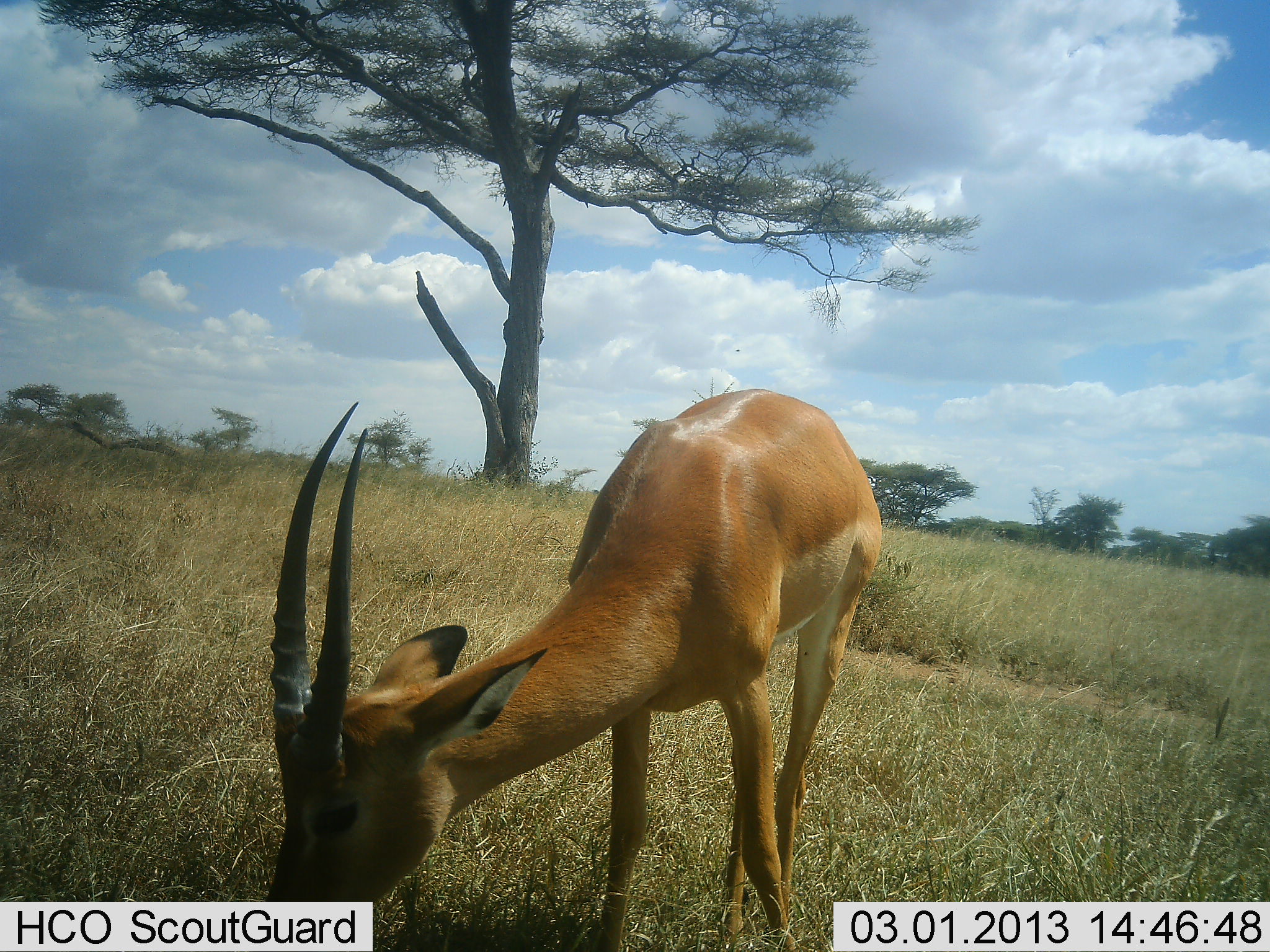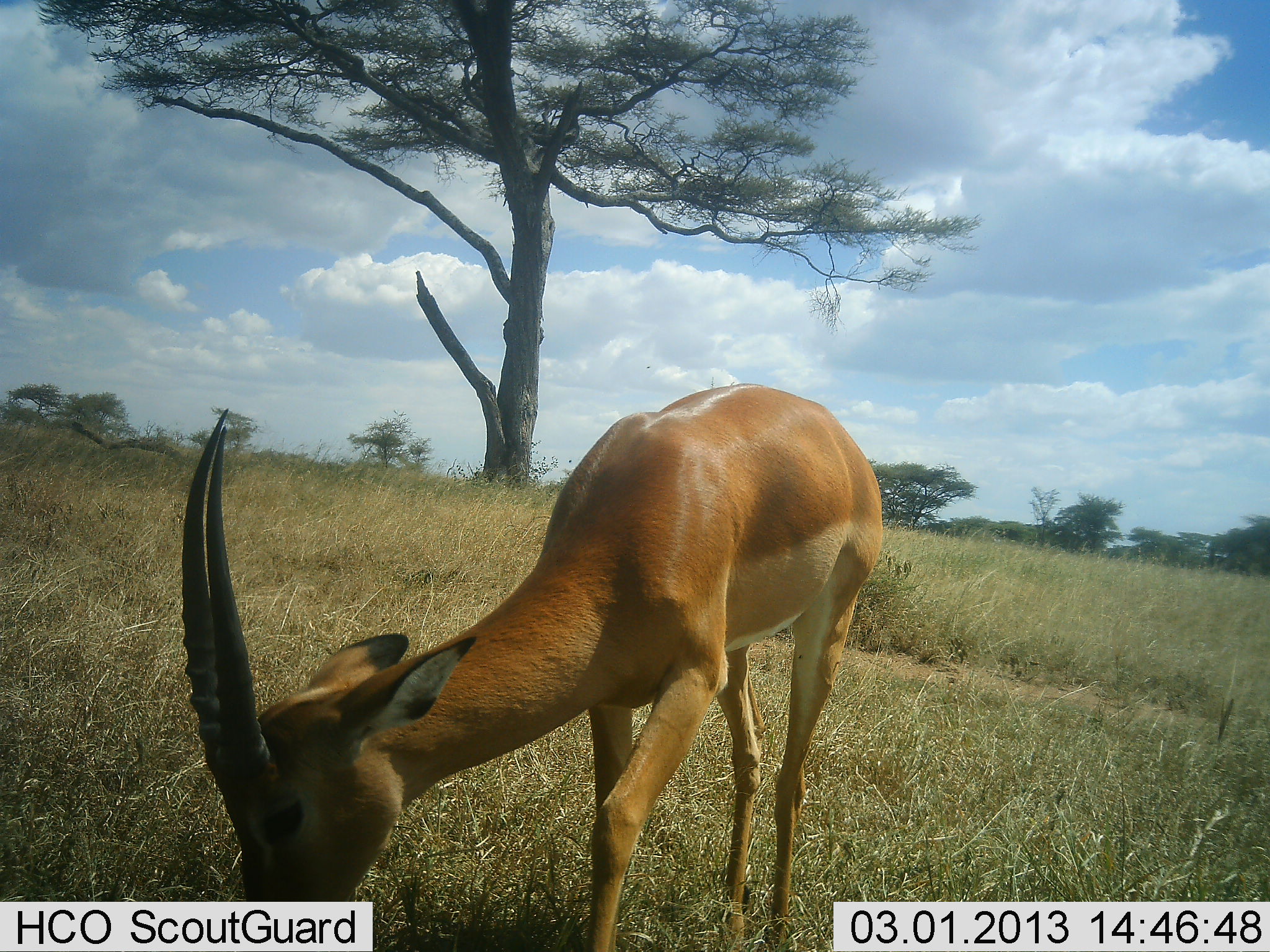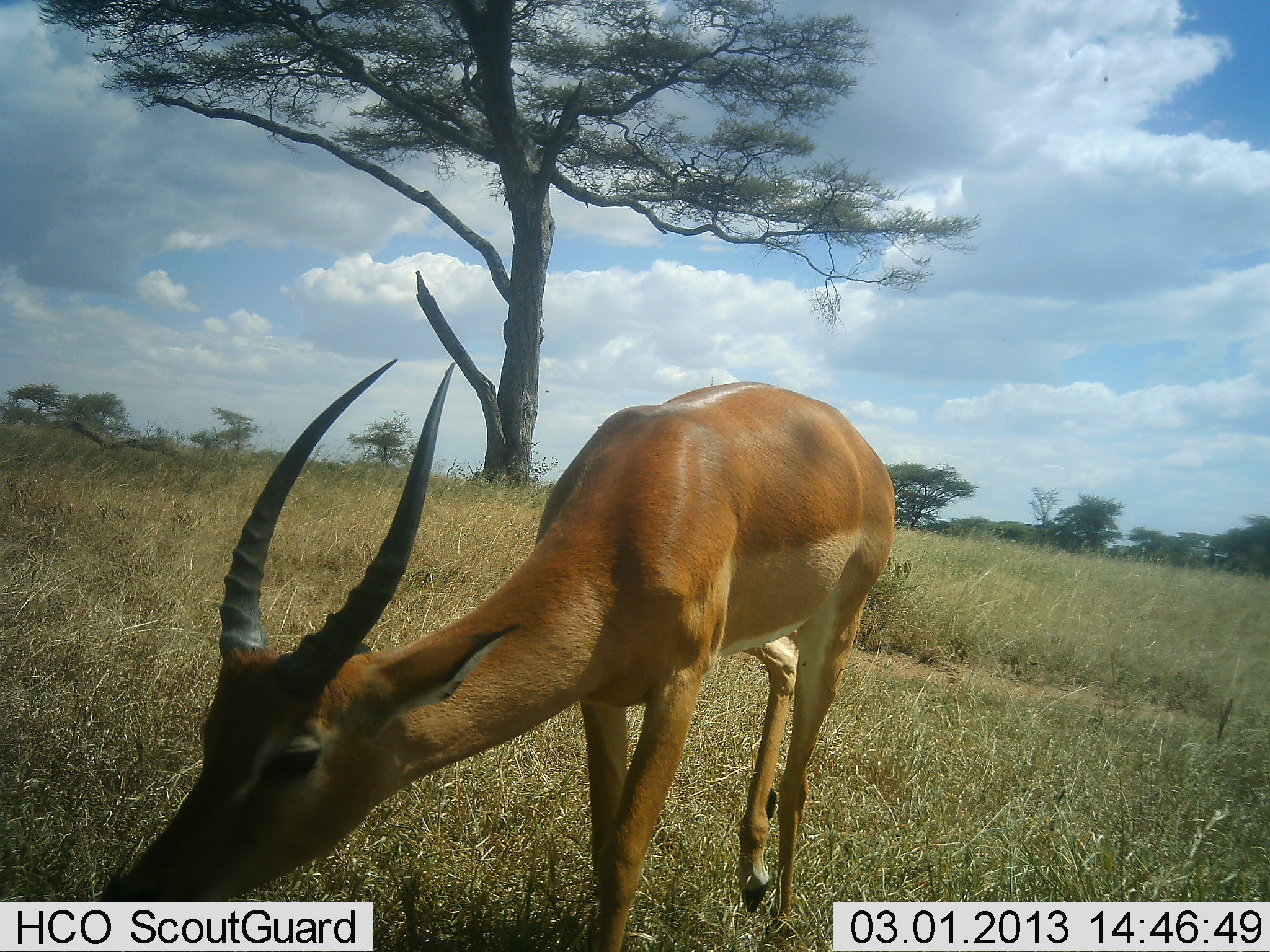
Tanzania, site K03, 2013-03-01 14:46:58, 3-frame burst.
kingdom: Animalia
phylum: Chordata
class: Mammalia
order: Artiodactyla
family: Bovidae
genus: Aepyceros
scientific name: Aepyceros melampus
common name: impala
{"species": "impala (Aepyceros melampus)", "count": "1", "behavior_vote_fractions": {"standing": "33%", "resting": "0%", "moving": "0%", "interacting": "0%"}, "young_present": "0%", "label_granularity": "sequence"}